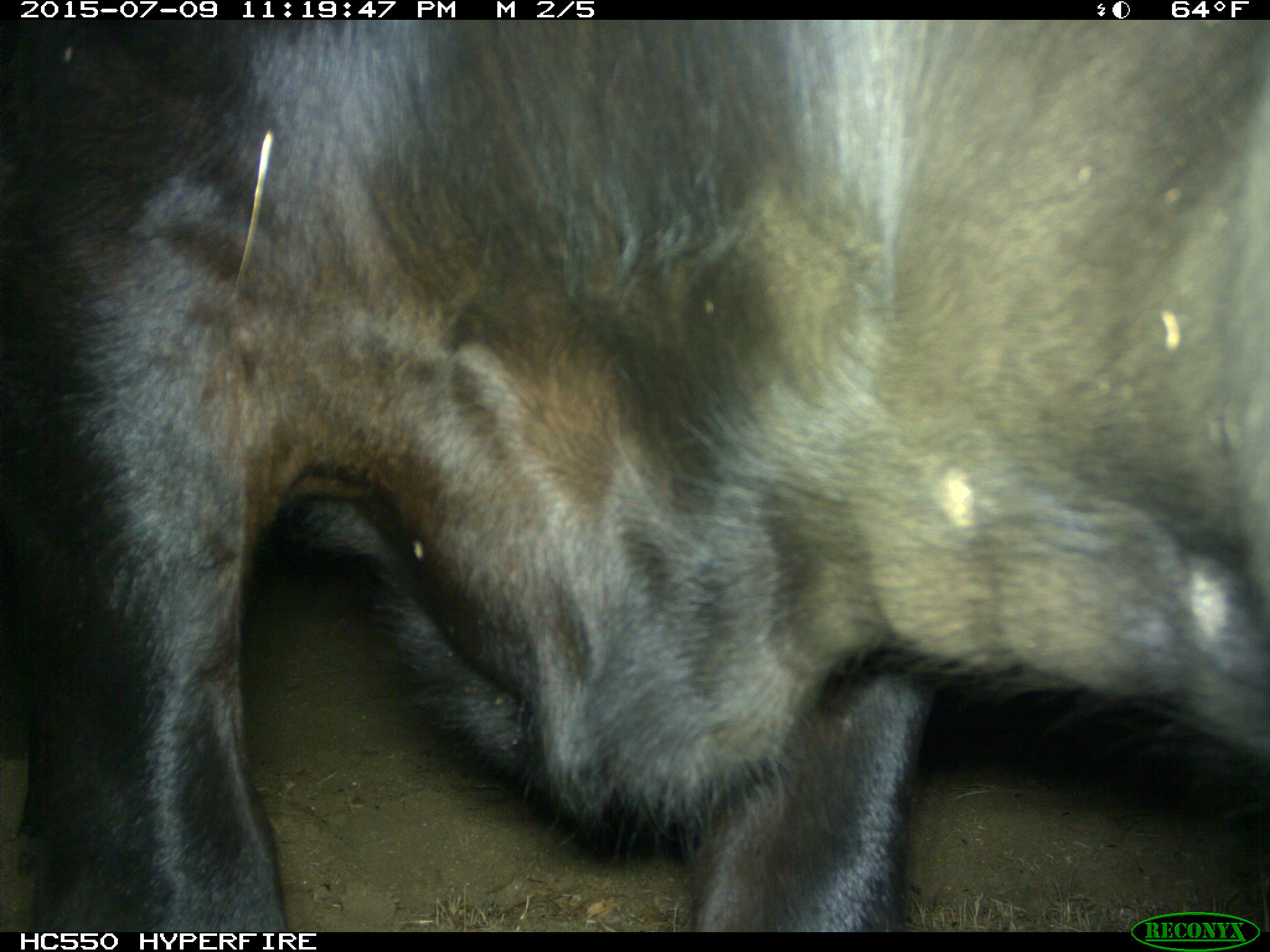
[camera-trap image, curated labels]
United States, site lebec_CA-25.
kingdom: Animalia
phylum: Chordata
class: Mammalia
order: Artiodactyla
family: Bovidae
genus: Bos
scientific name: Bos taurus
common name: domestic cow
Bos taurus (domestic cow).